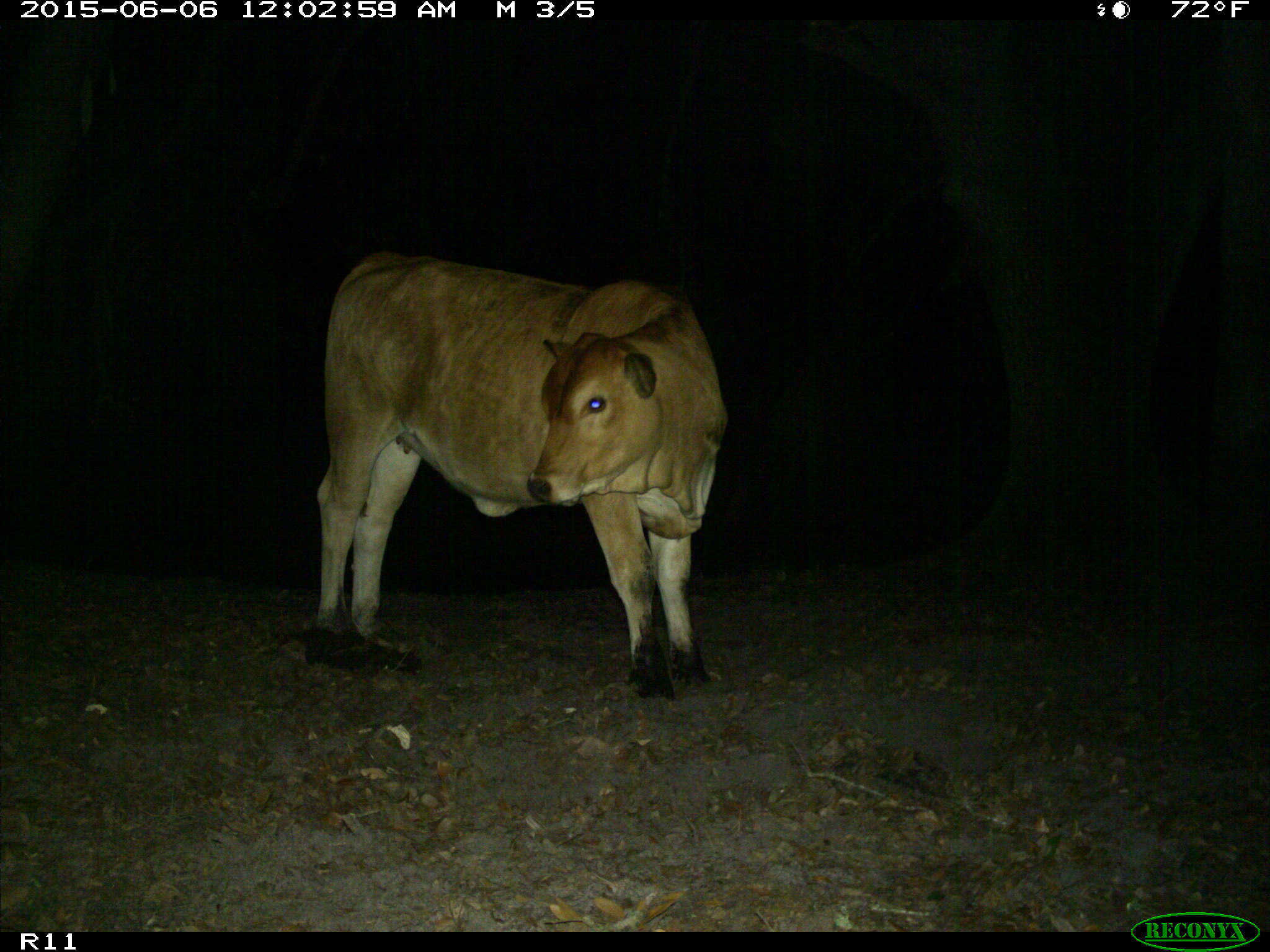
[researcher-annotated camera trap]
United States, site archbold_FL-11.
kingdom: Animalia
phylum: Chordata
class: Mammalia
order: Artiodactyla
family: Bovidae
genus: Bos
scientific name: Bos taurus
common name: domestic cow